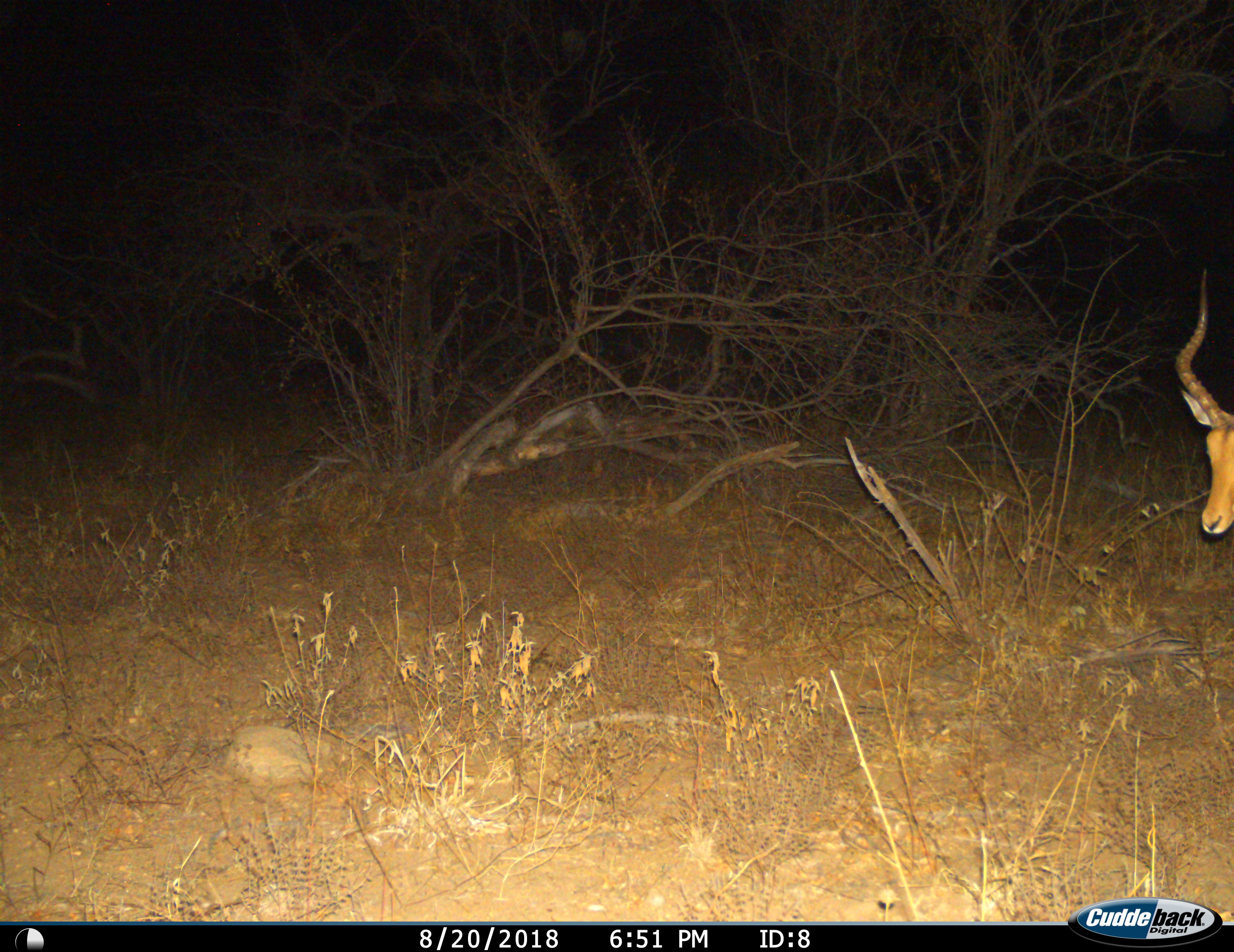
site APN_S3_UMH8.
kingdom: Animalia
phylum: Chordata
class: Mammalia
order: Artiodactyla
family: Bovidae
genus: Aepyceros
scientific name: Aepyceros melampus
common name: impala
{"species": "impala (Aepyceros melampus)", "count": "1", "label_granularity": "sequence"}